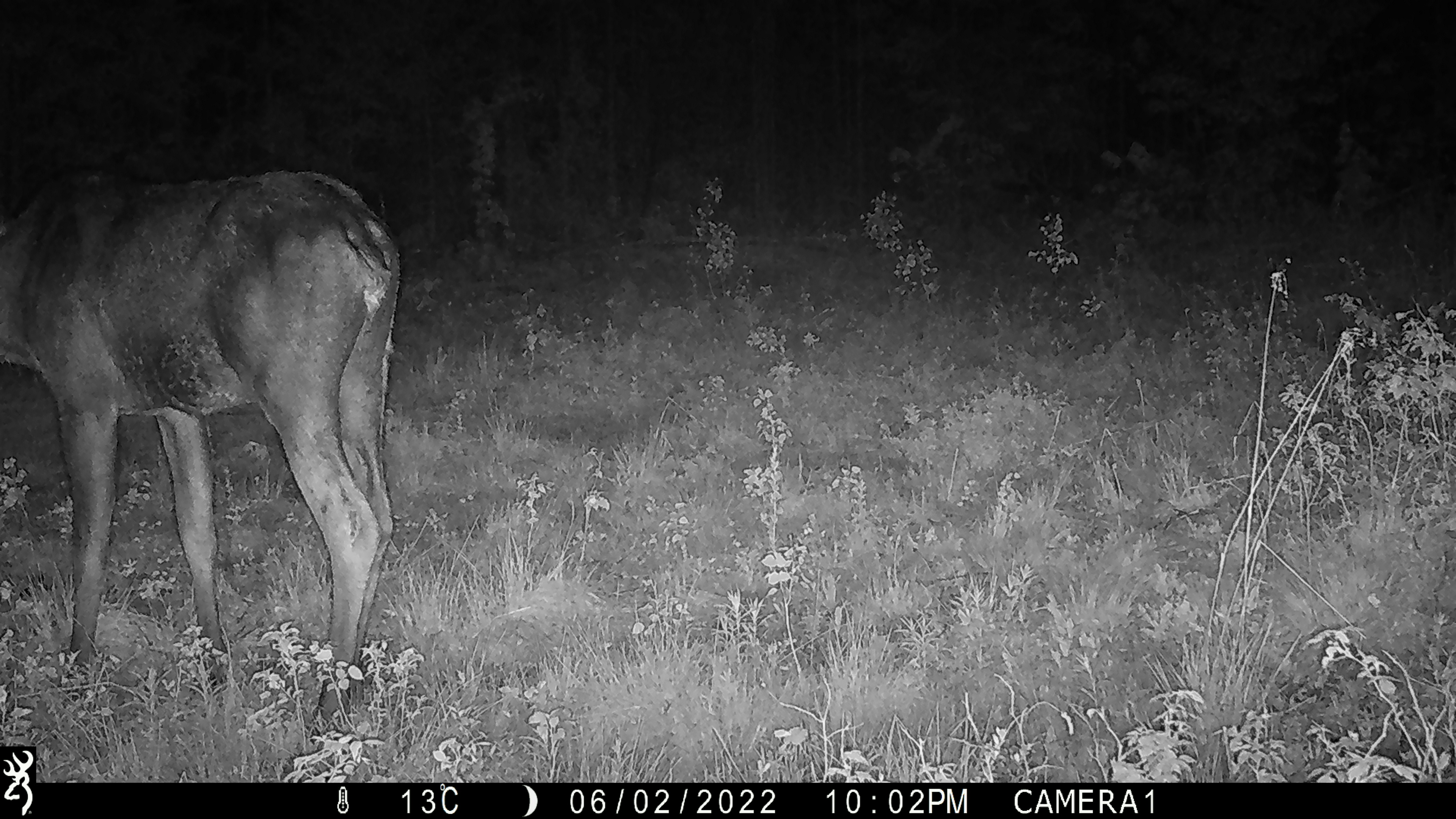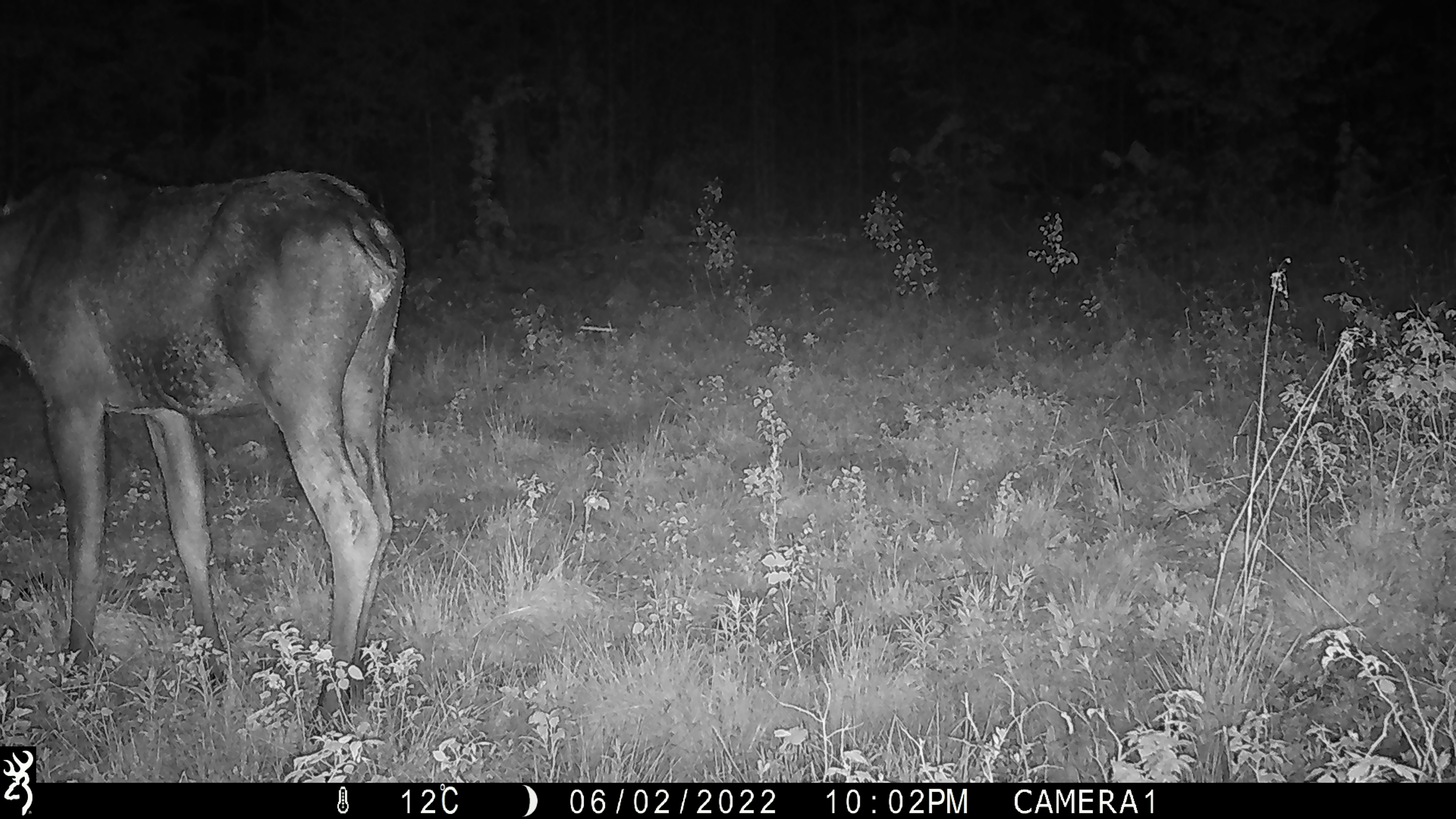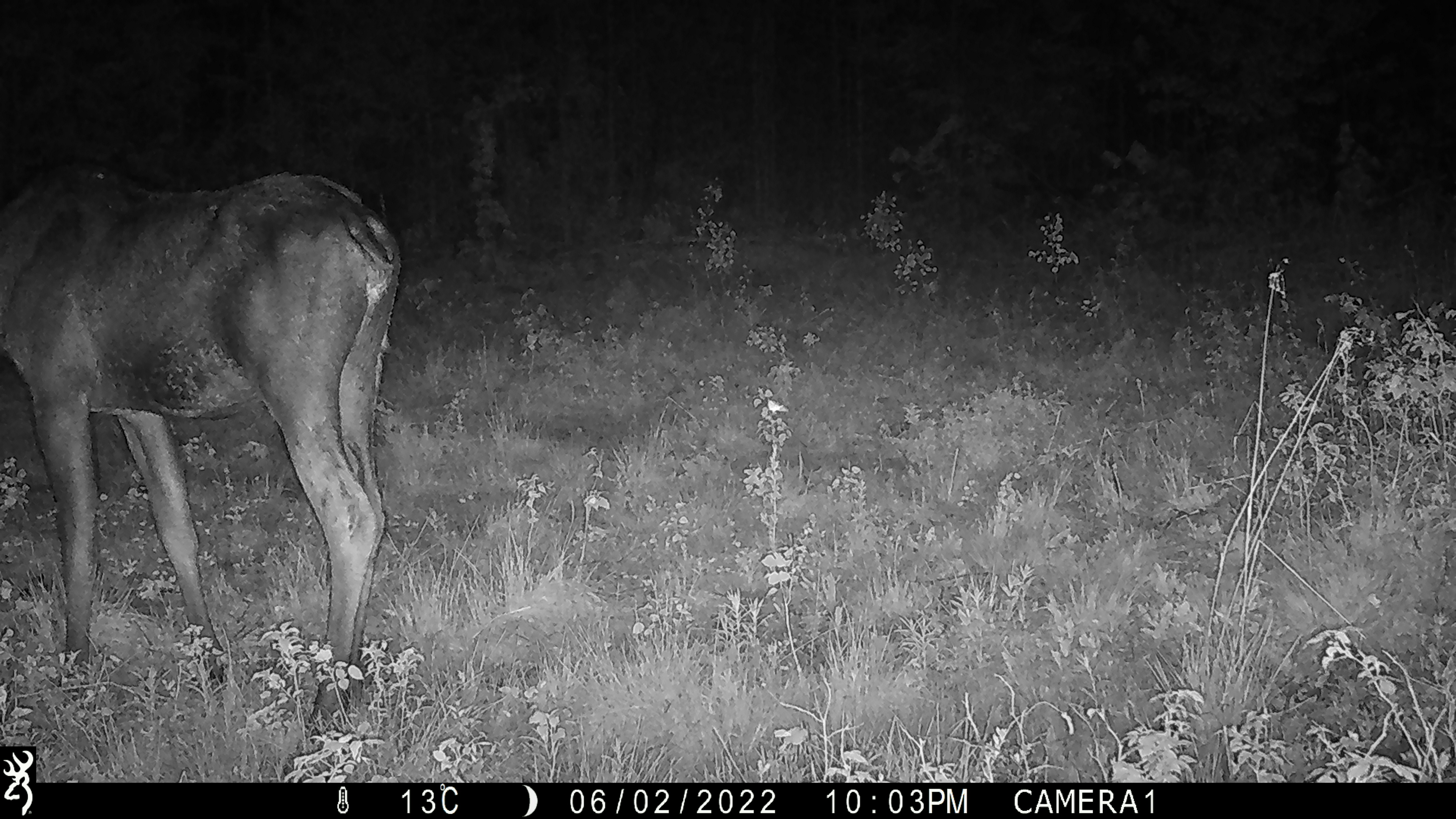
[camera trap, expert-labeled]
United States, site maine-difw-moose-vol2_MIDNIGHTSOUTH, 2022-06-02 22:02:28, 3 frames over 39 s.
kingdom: Animalia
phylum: Chordata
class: Mammalia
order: Artiodactyla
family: Cervidae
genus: Alces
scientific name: Alces alces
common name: moose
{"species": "moose (Alces alces)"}